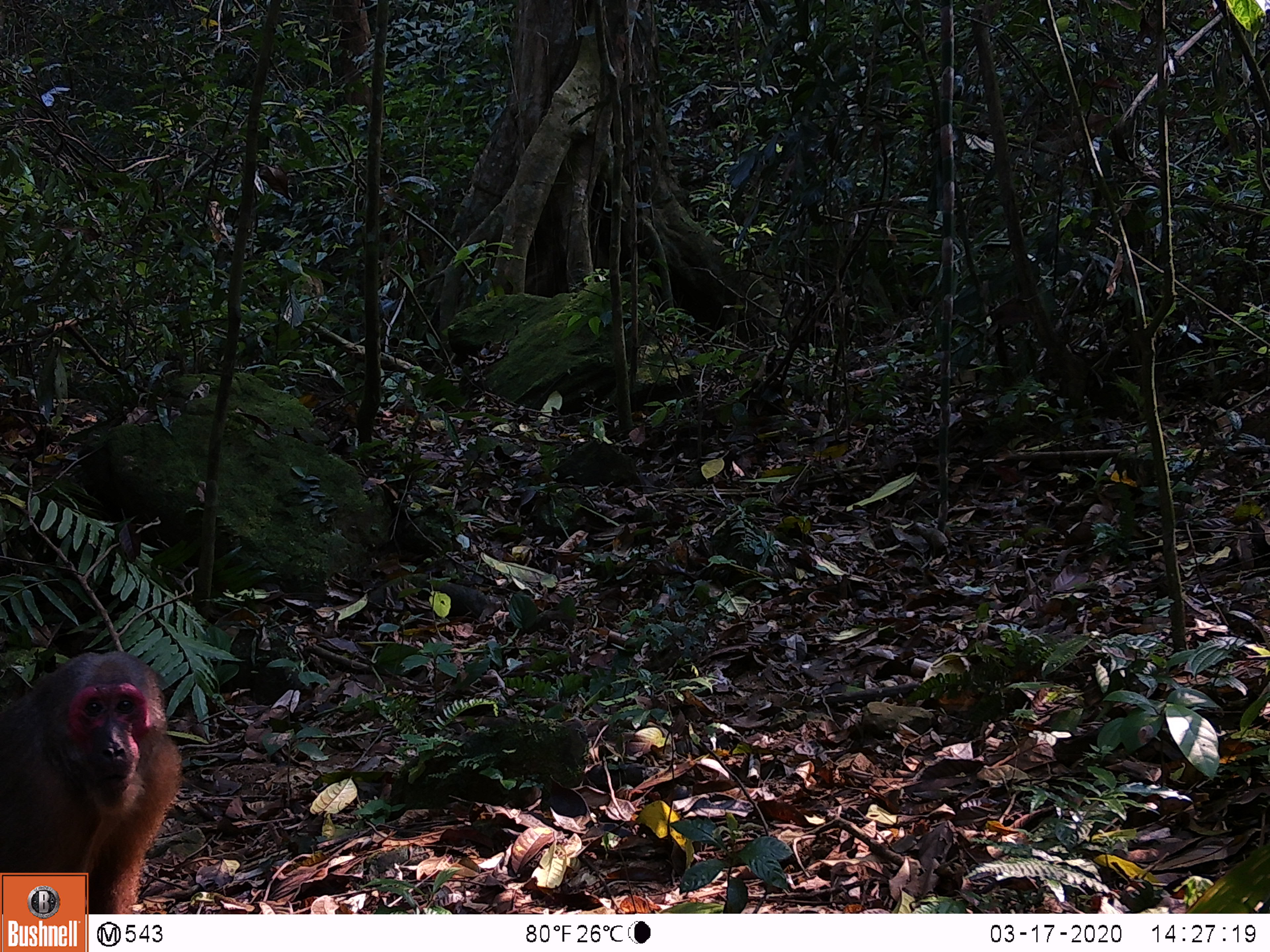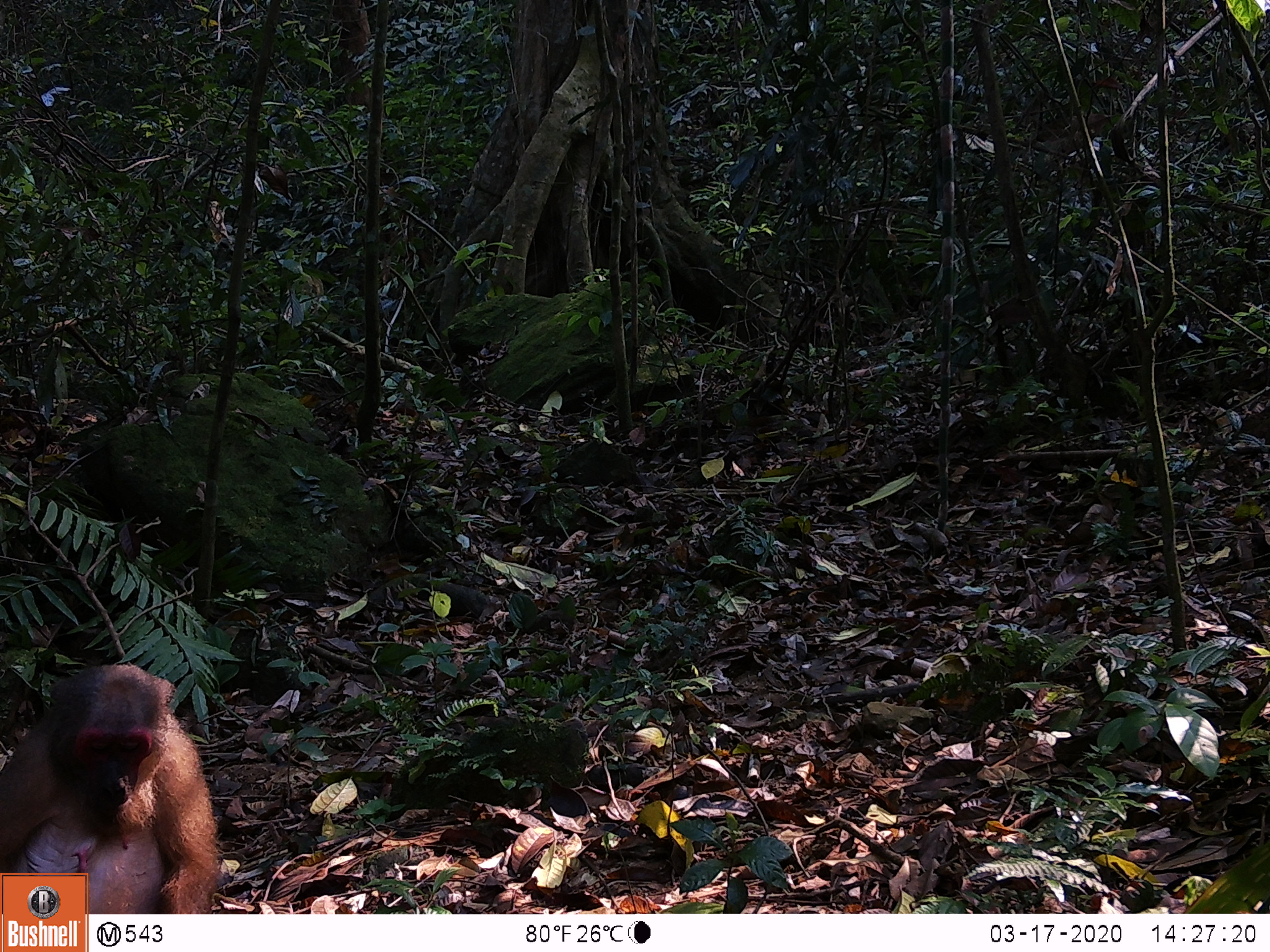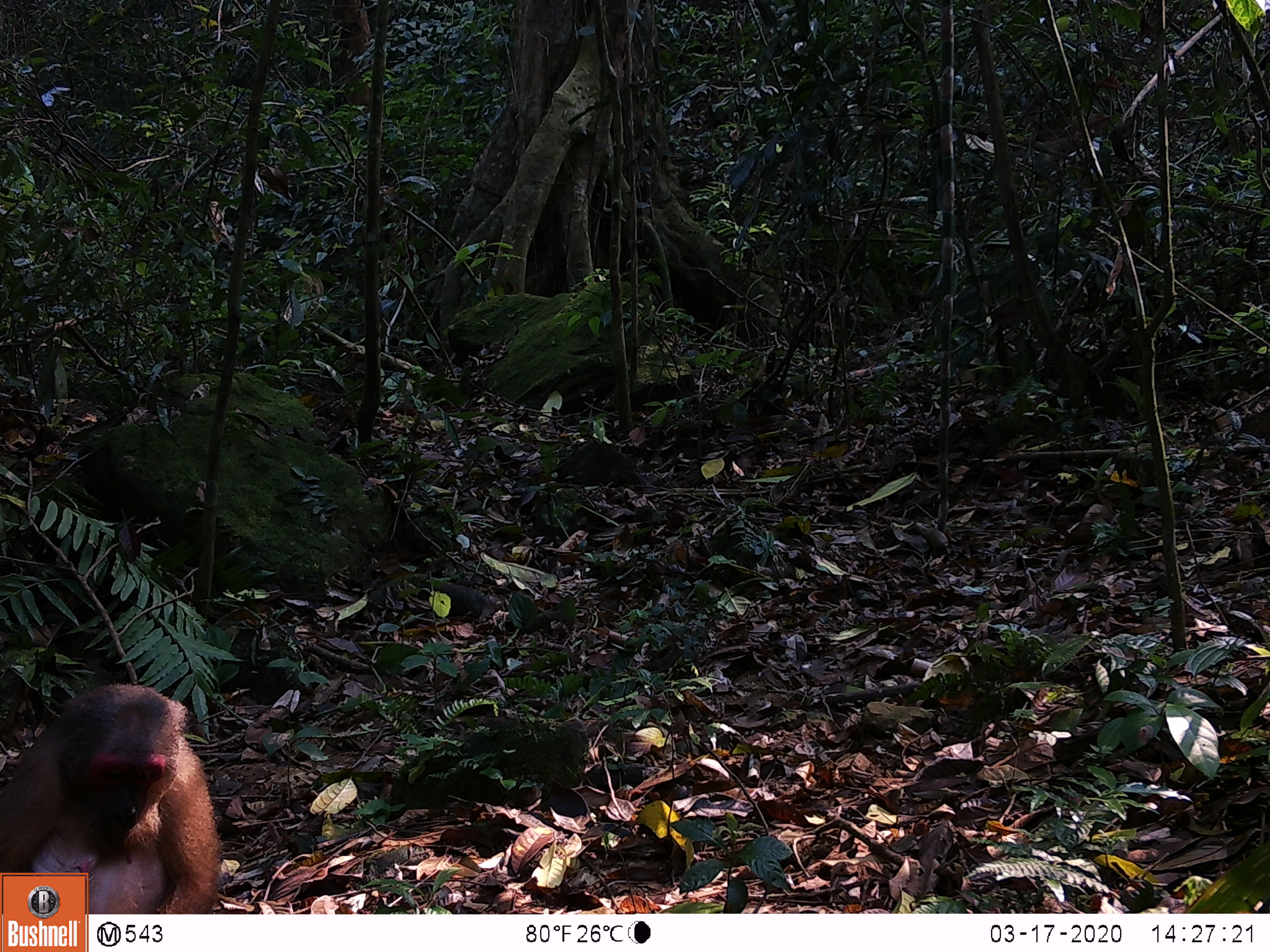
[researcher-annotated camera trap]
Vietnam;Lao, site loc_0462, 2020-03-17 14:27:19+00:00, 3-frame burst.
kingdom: Animalia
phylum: Chordata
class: Mammalia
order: Primates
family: Cercopithecidae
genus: Macaca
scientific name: Macaca arctoides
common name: stump-tailed macaque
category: stump tailed macaque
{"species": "stump tailed macaque (stump-tailed macaque) (Macaca arctoides)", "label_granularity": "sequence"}